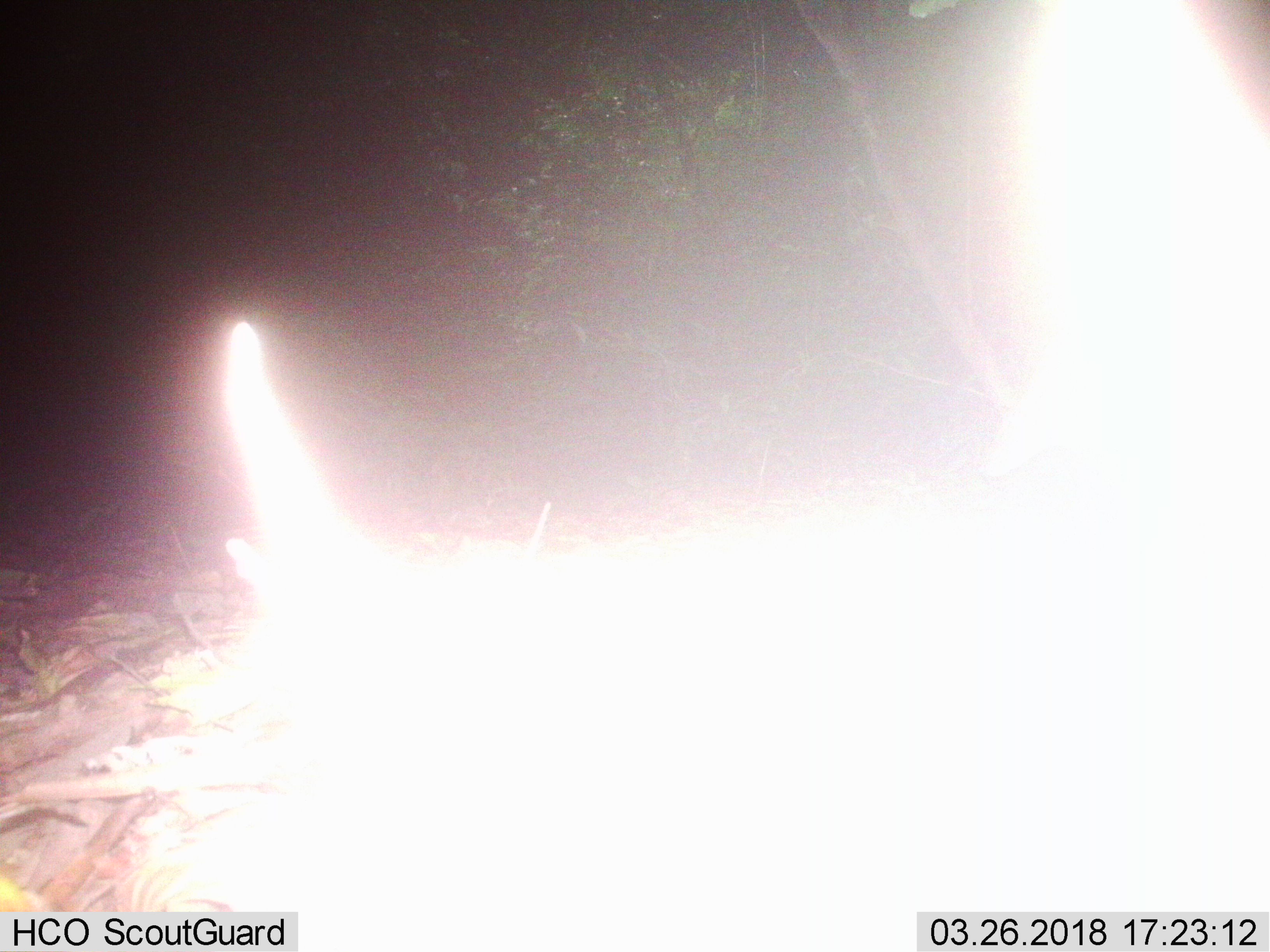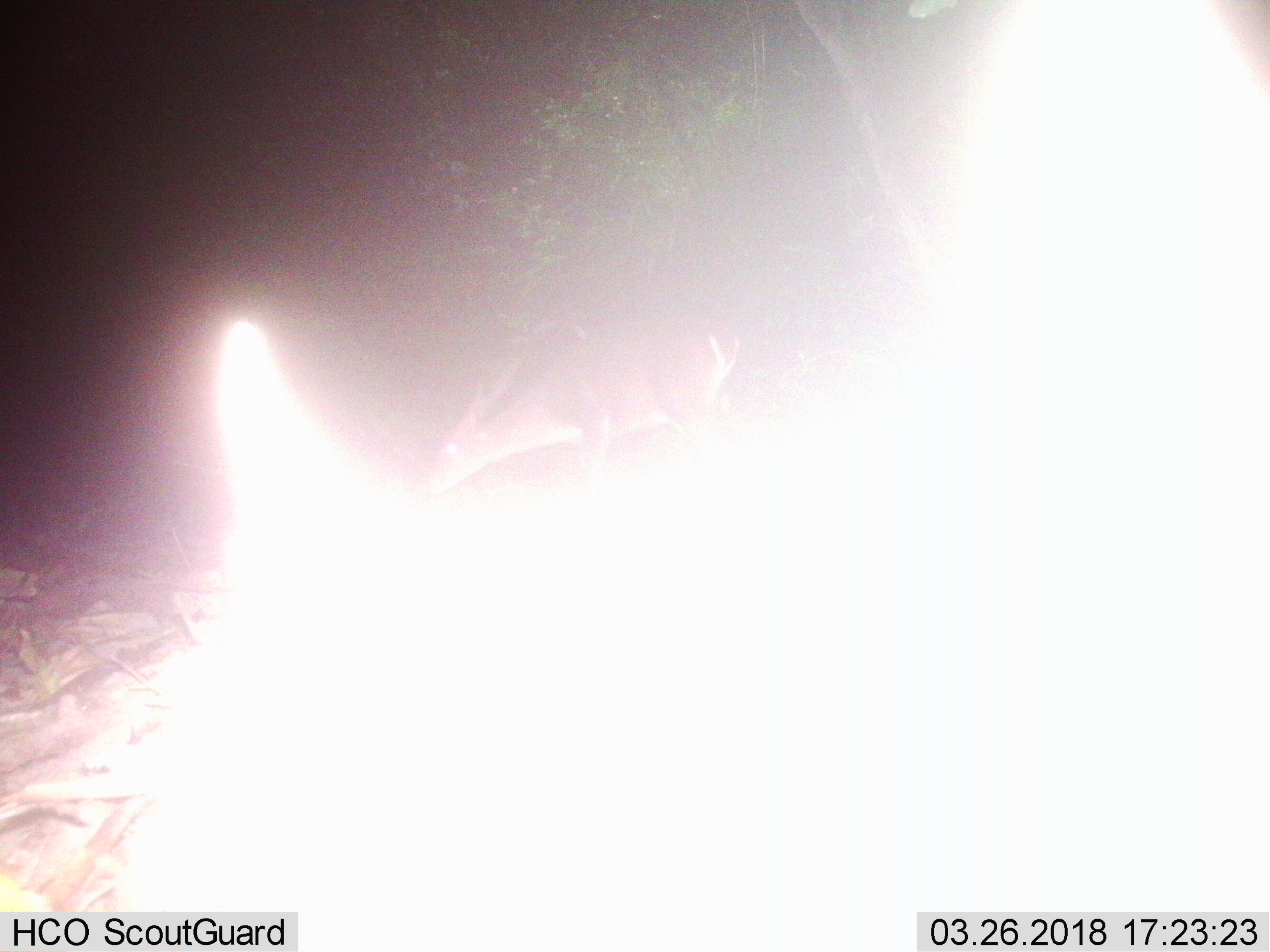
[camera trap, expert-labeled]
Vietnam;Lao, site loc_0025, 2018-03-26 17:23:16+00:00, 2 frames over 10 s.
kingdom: Animalia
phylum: Chordata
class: Mammalia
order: Artiodactyla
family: Cervidae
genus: Muntiacus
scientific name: Muntiacus vuquangensis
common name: large-antlered muntjac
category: large antlered muntjac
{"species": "large antlered muntjac (large-antlered muntjac) (Muntiacus vuquangensis)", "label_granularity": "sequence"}